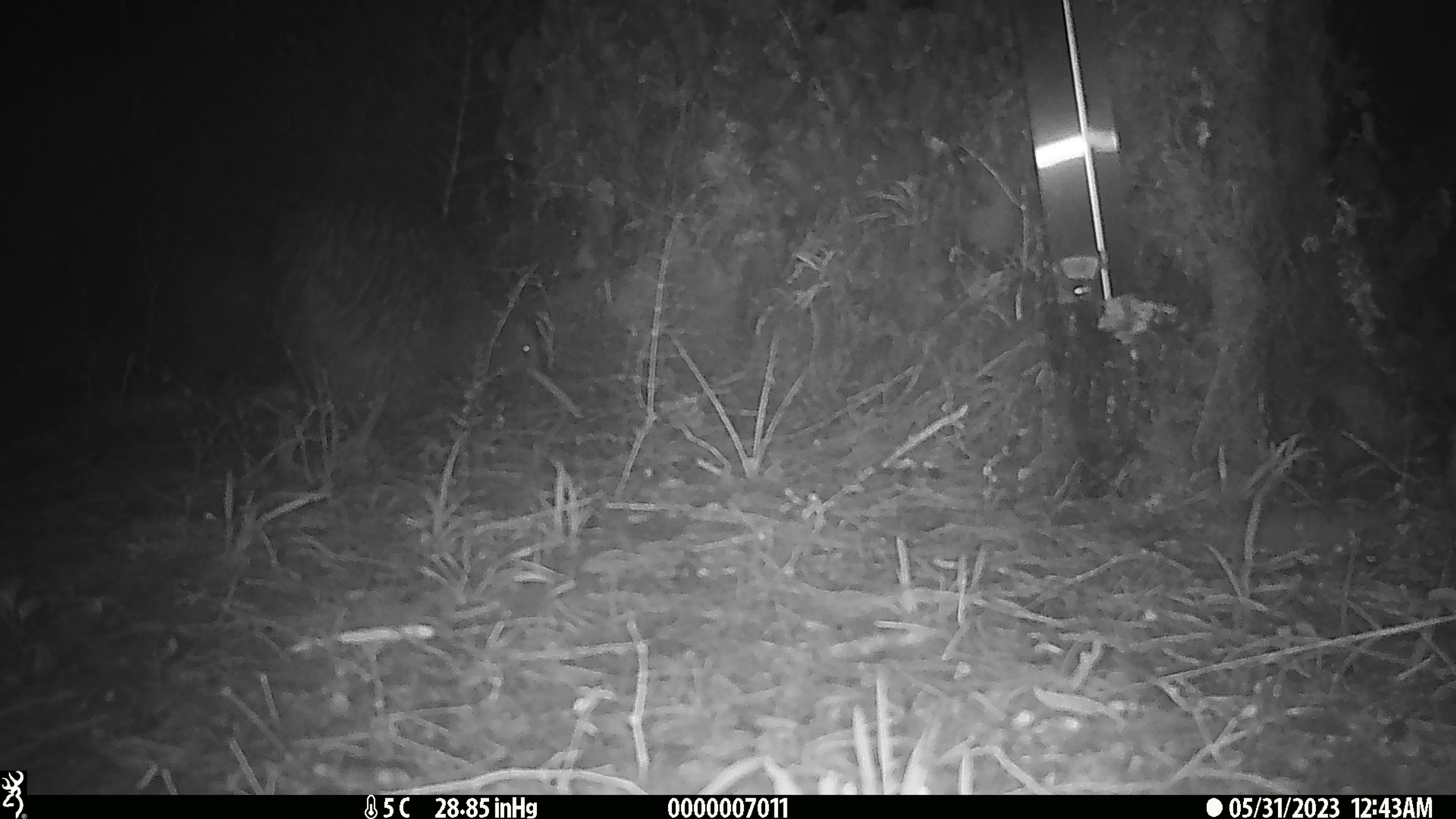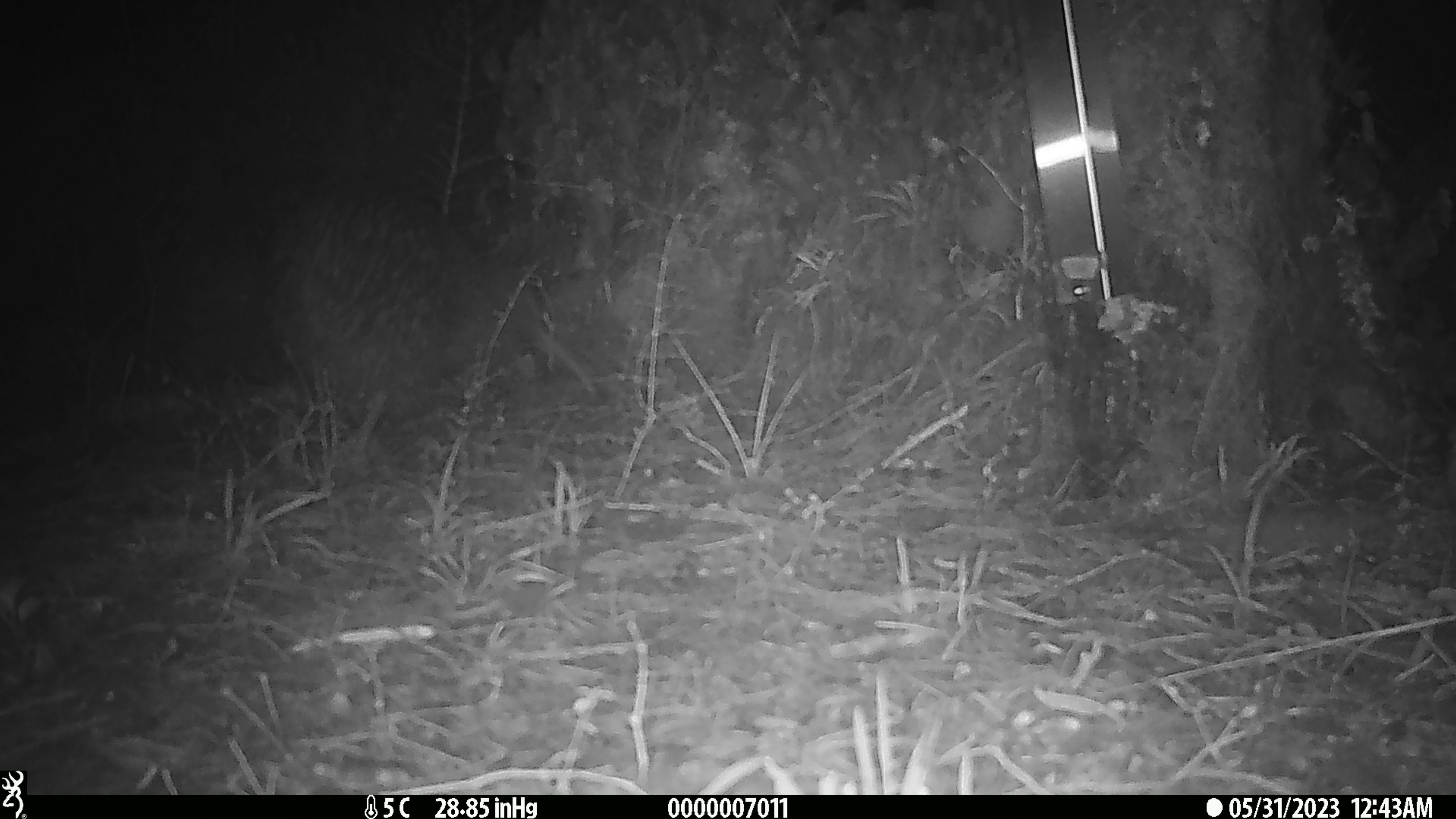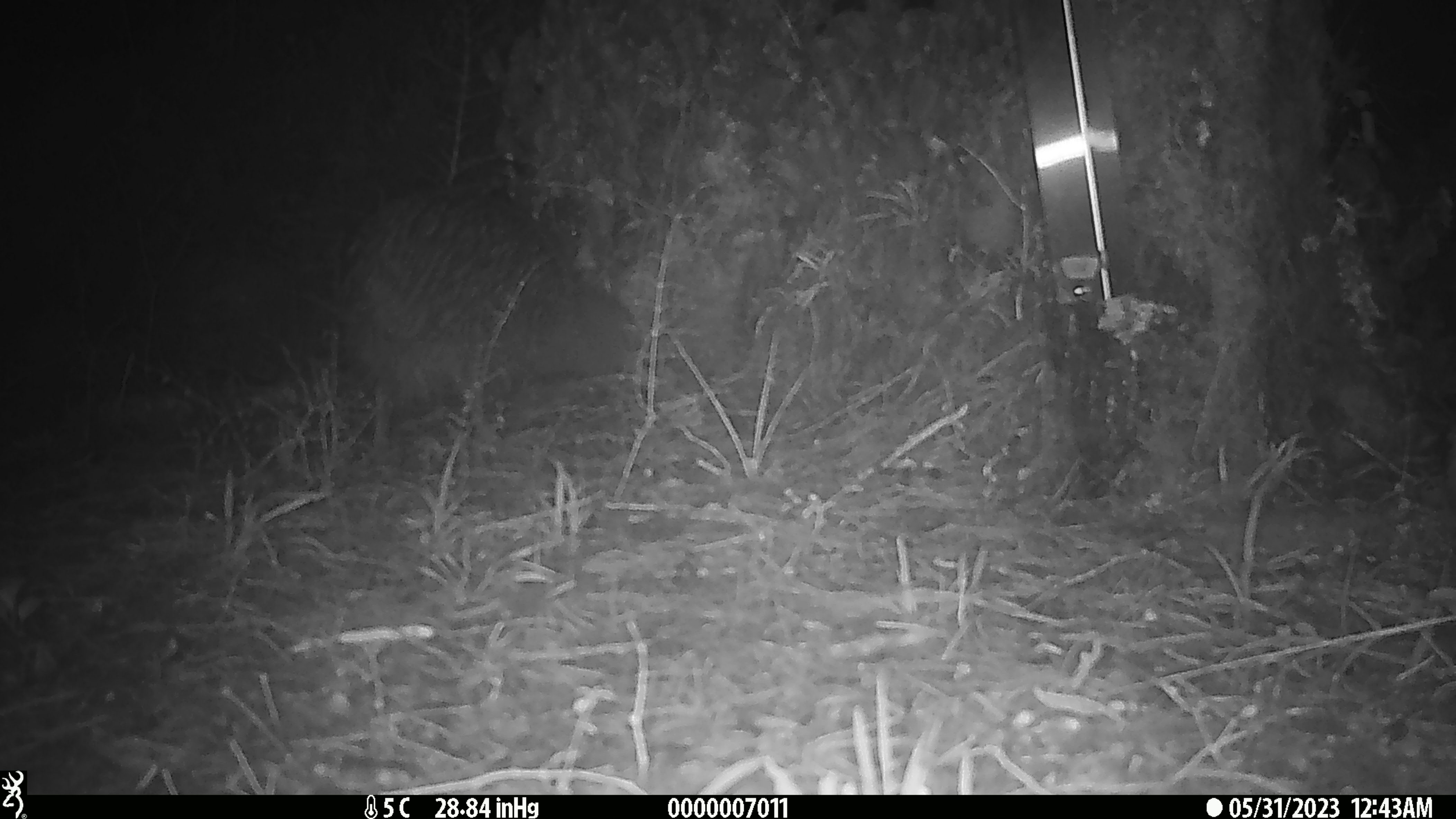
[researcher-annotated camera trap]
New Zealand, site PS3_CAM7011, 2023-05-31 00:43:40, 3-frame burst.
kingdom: Animalia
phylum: Chordata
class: Aves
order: Apterygiformes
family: Apterygidae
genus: Apteryx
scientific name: Apteryx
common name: kiwi